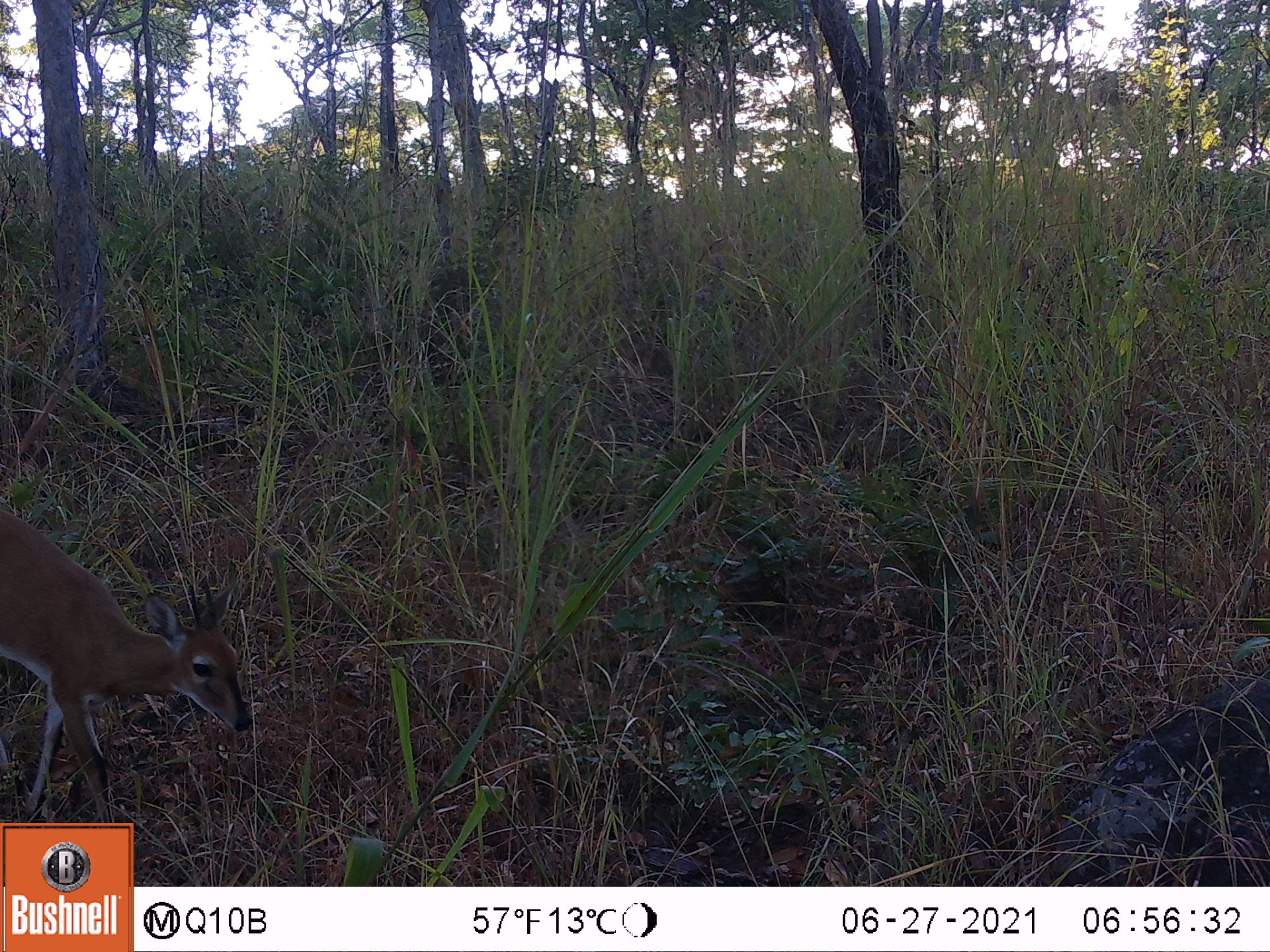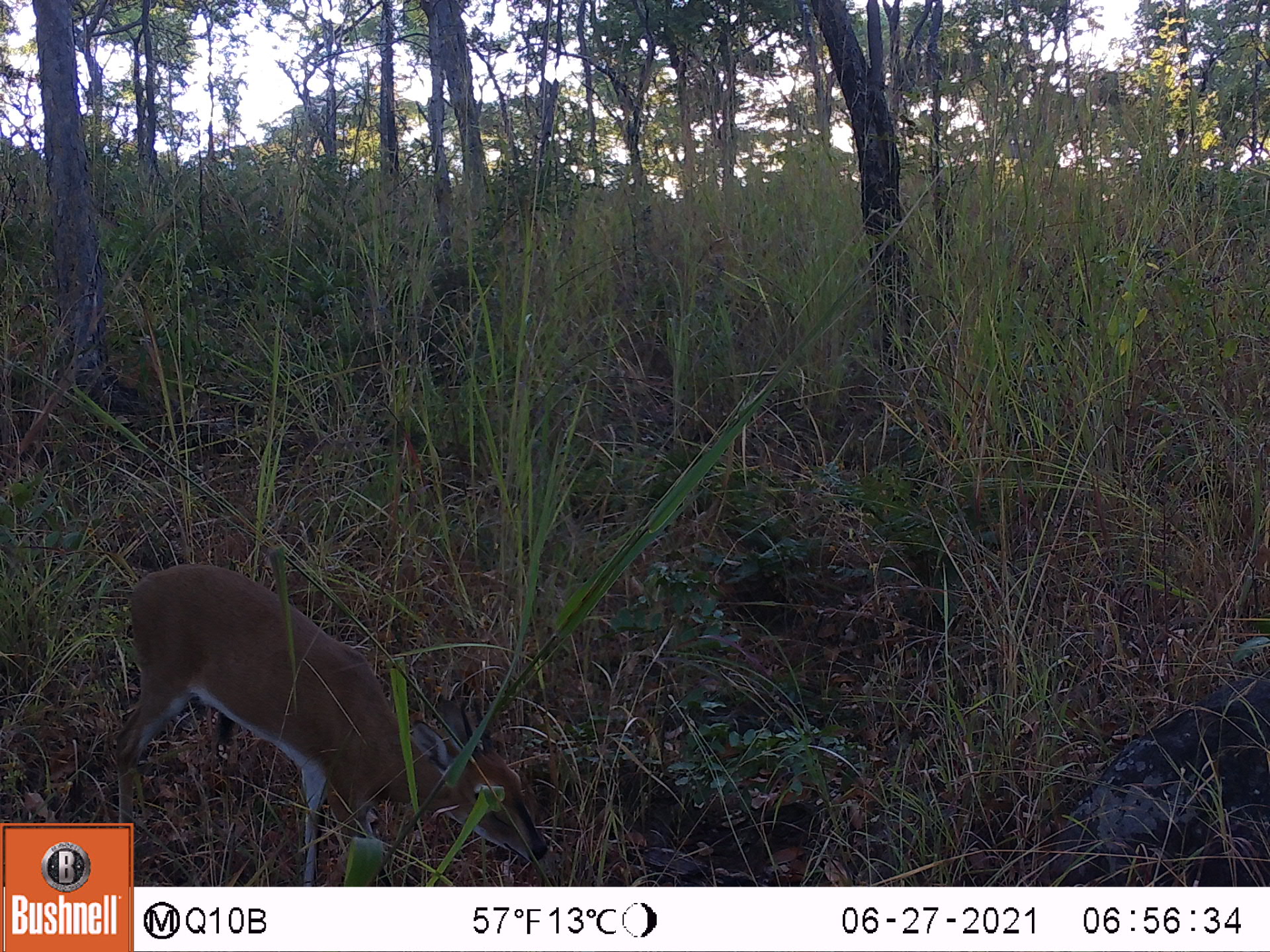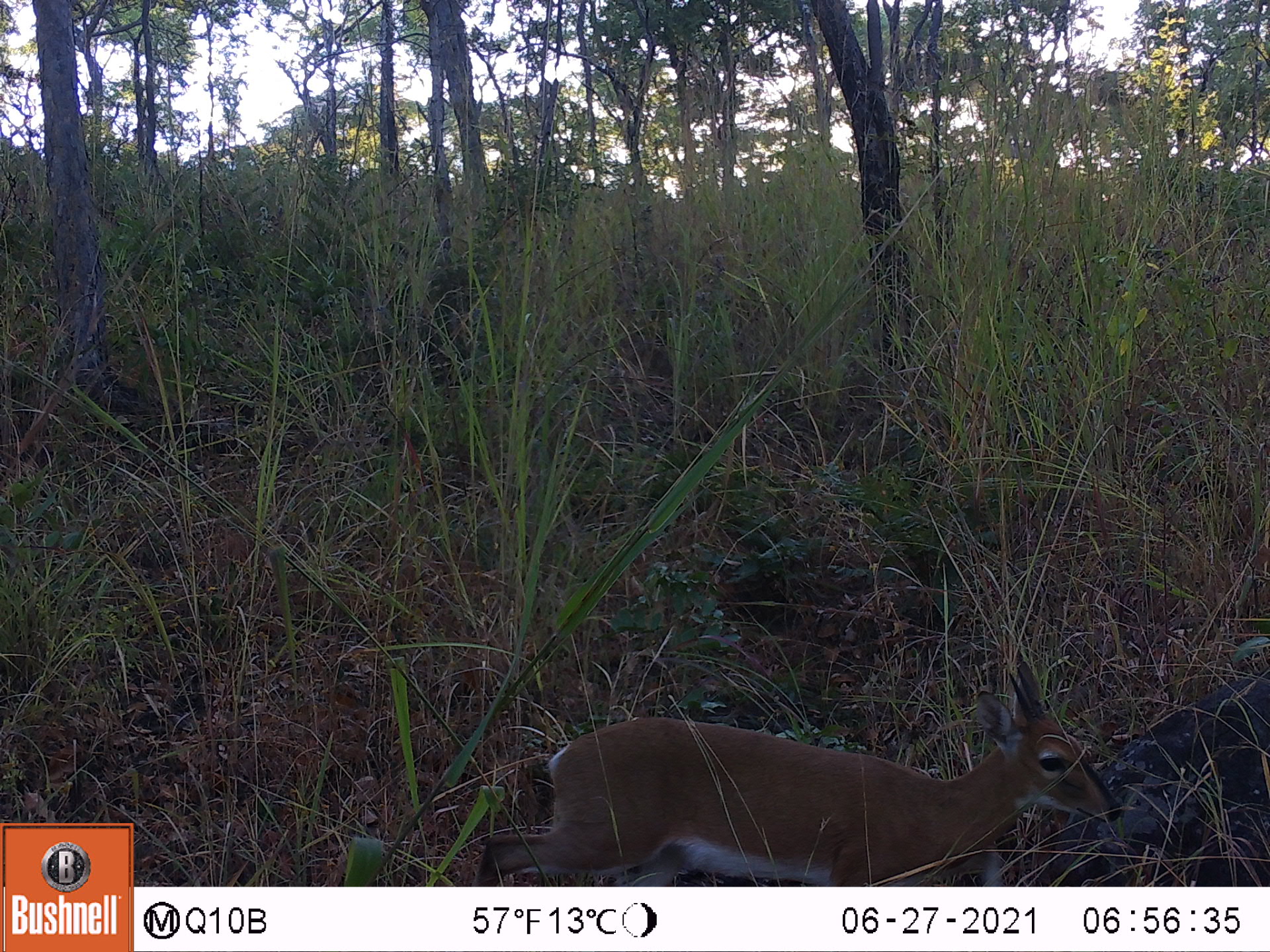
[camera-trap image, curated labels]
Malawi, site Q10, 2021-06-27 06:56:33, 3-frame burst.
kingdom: Animalia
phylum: Chordata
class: Mammalia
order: Artiodactyla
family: Bovidae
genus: Sylvicapra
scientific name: Sylvicapra grimmia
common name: common duiker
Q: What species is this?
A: Common duiker (Sylvicapra grimmia).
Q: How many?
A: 1.